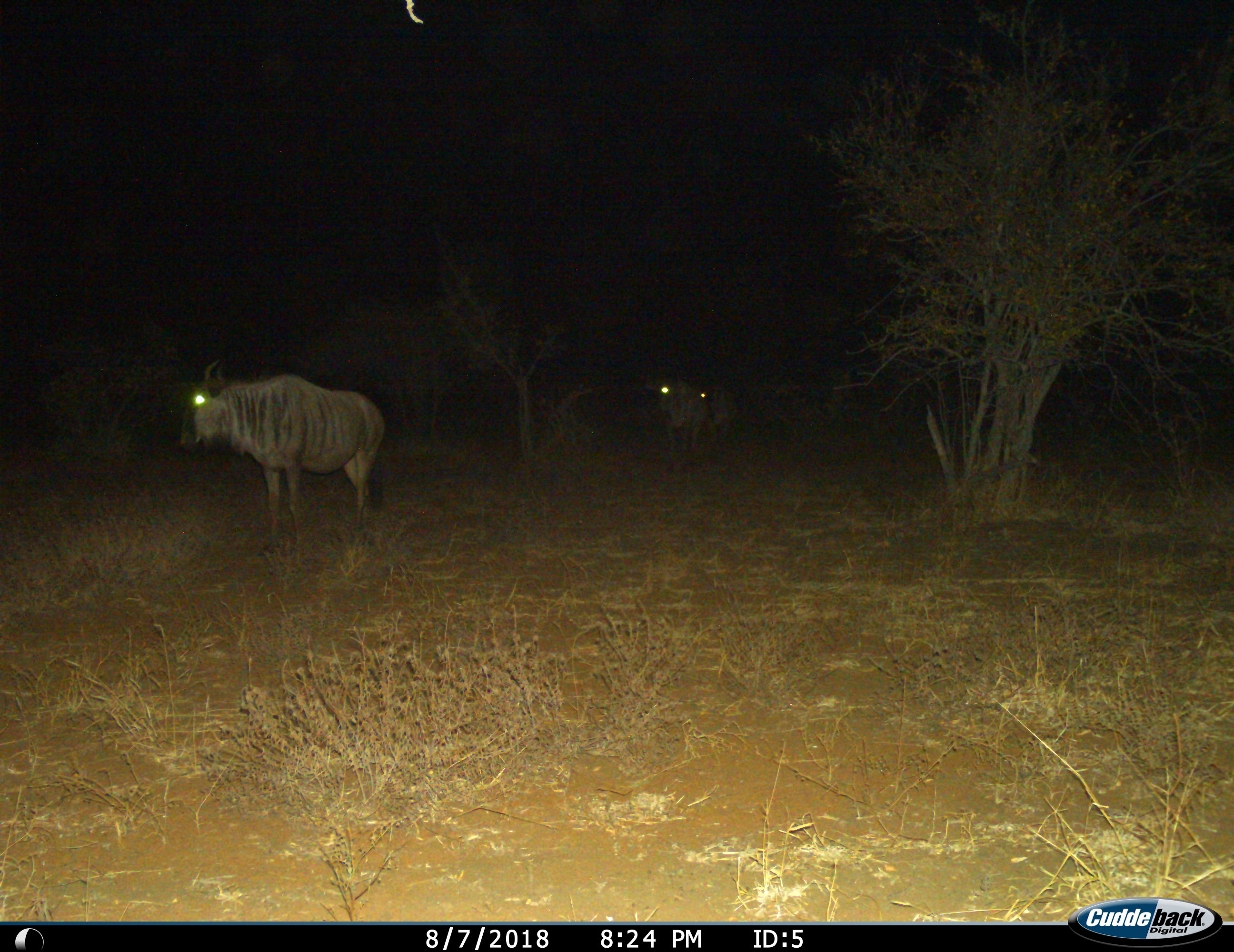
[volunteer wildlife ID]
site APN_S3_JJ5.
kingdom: Animalia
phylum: Chordata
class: Mammalia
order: Artiodactyla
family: Bovidae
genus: Connochaetes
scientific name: Connochaetes taurinus taurinus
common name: blue wildebeest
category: wildebeestblue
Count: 3.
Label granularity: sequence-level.